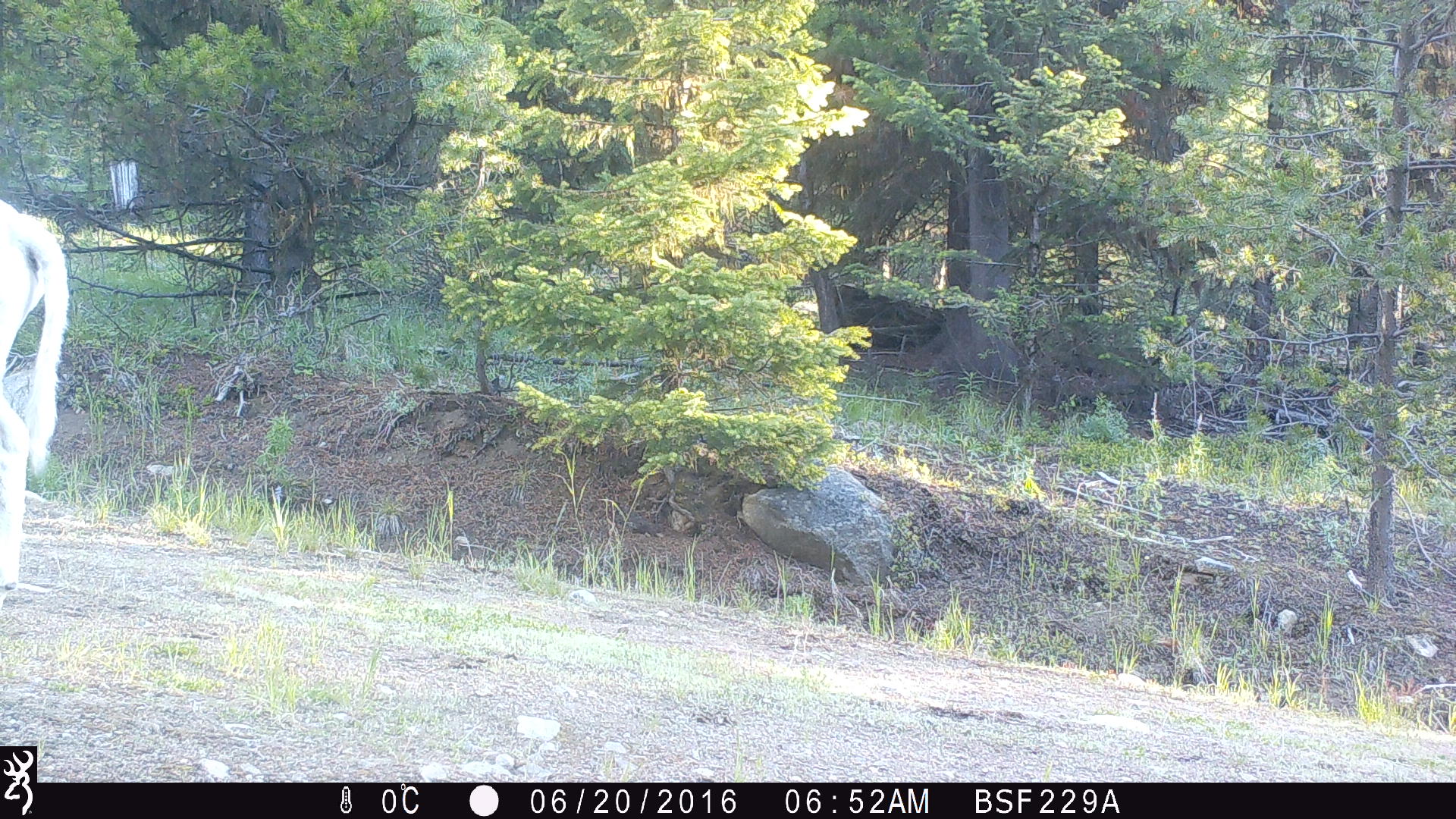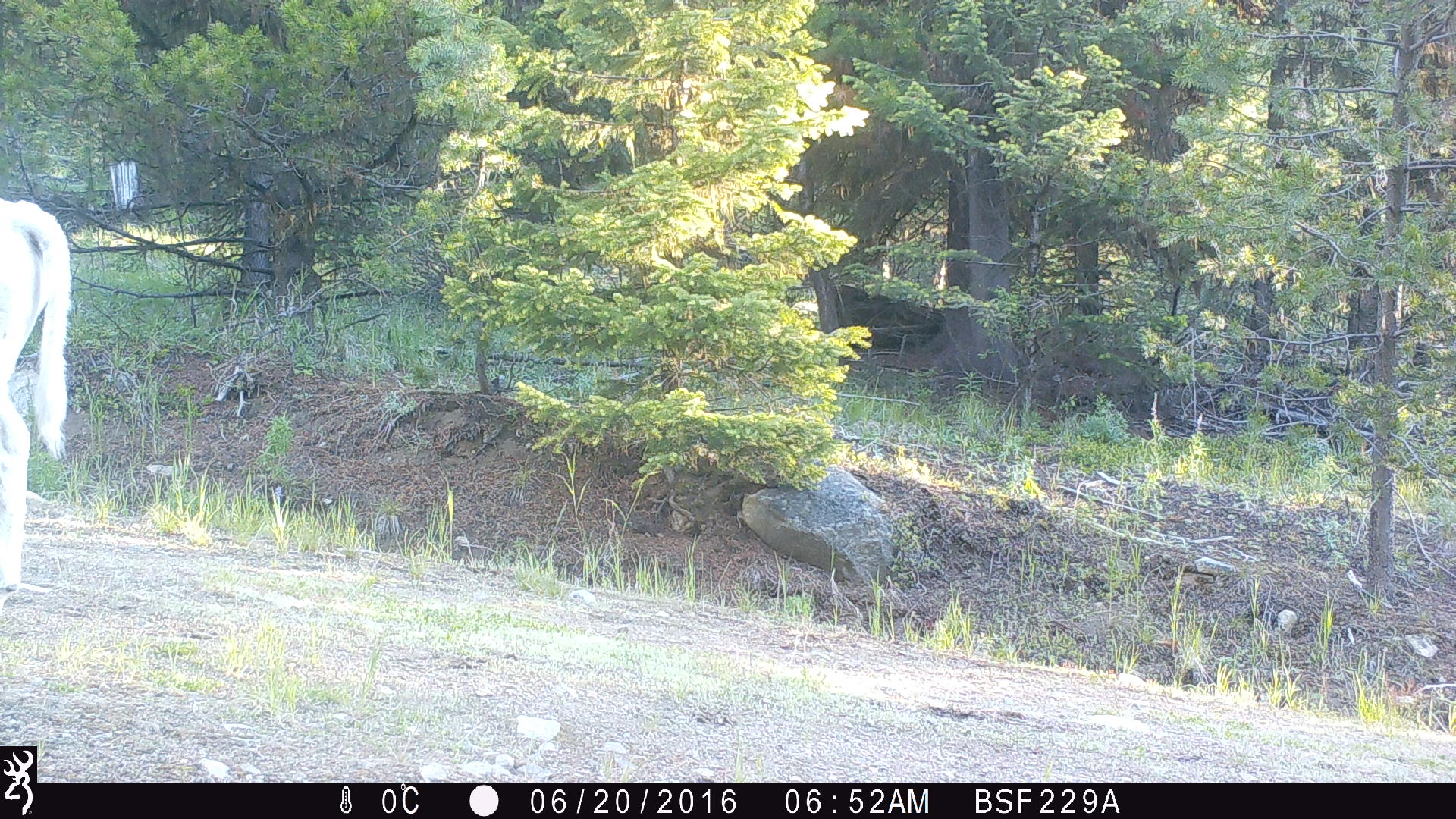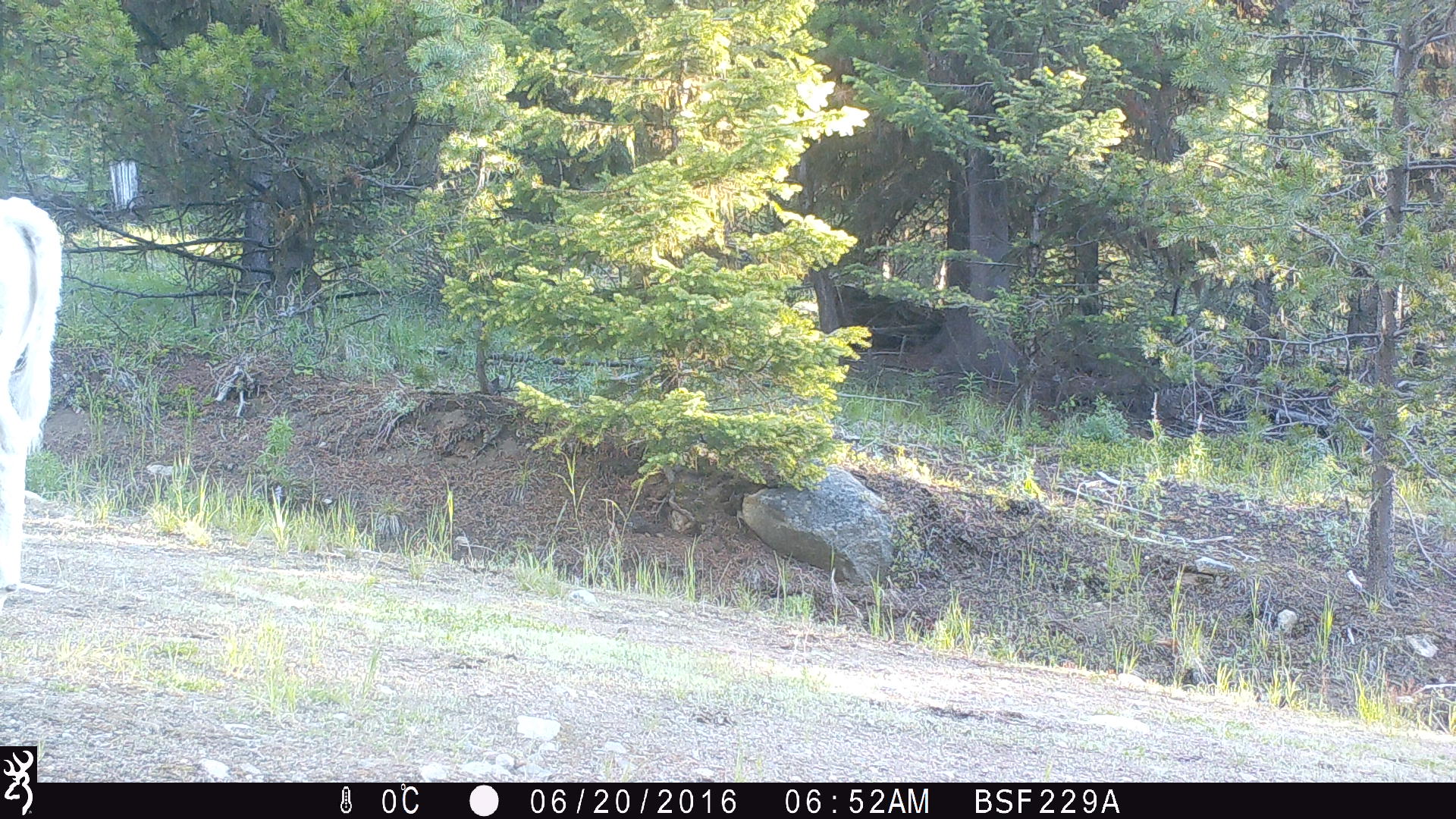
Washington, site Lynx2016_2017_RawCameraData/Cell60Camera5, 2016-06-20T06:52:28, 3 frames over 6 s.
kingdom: Animalia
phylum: Chordata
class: Mammalia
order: Artiodactyla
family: Bovidae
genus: Bos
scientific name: Bos taurus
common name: domestic cattle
Domestic cattle (Bos taurus). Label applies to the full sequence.